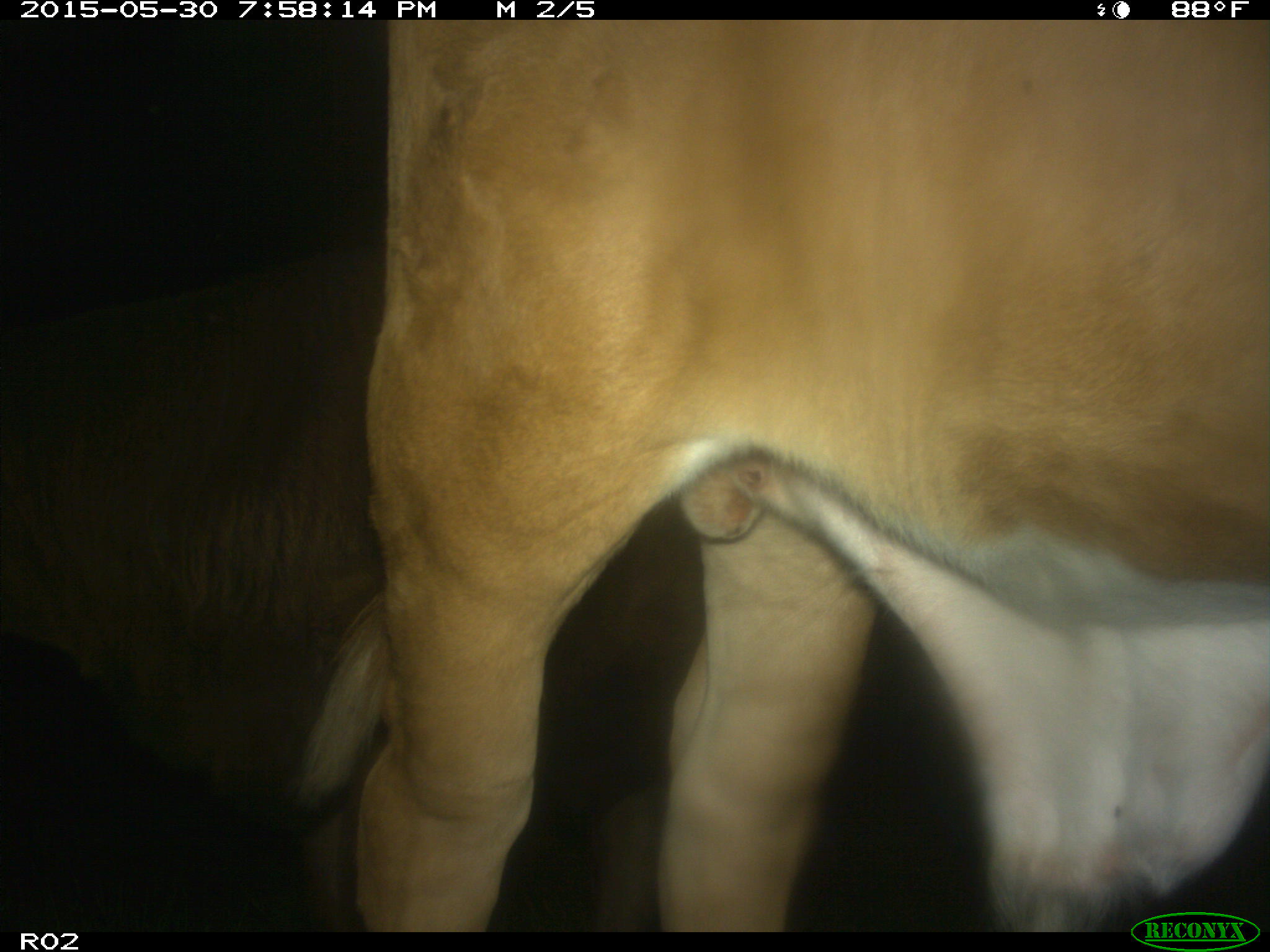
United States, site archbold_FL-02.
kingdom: Animalia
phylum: Chordata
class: Mammalia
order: Artiodactyla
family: Bovidae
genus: Bos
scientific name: Bos taurus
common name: domestic cow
Bos taurus (domestic cow).